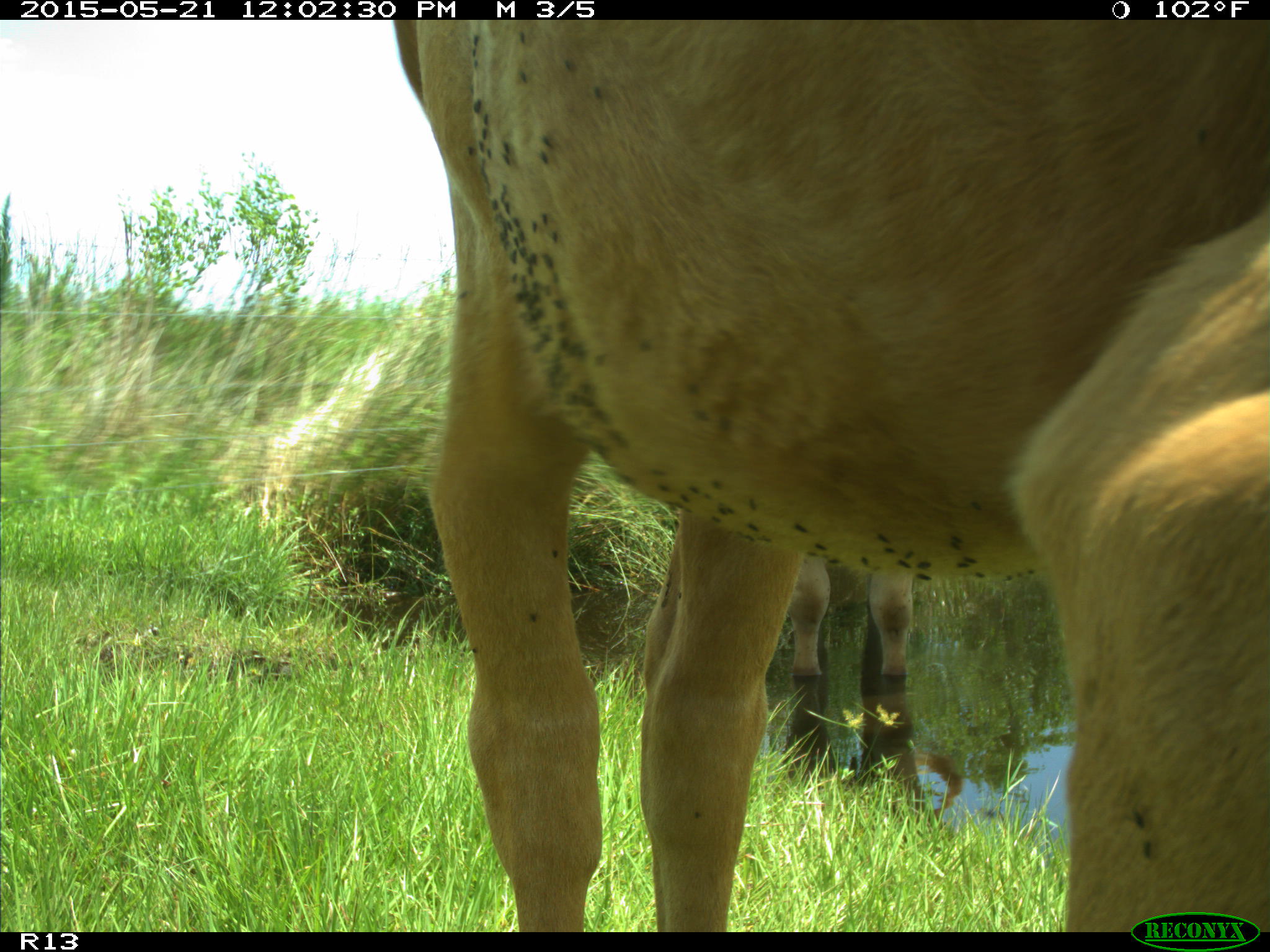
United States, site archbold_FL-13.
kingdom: Animalia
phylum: Chordata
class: Mammalia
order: Artiodactyla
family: Bovidae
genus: Bos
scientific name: Bos taurus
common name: domestic cow